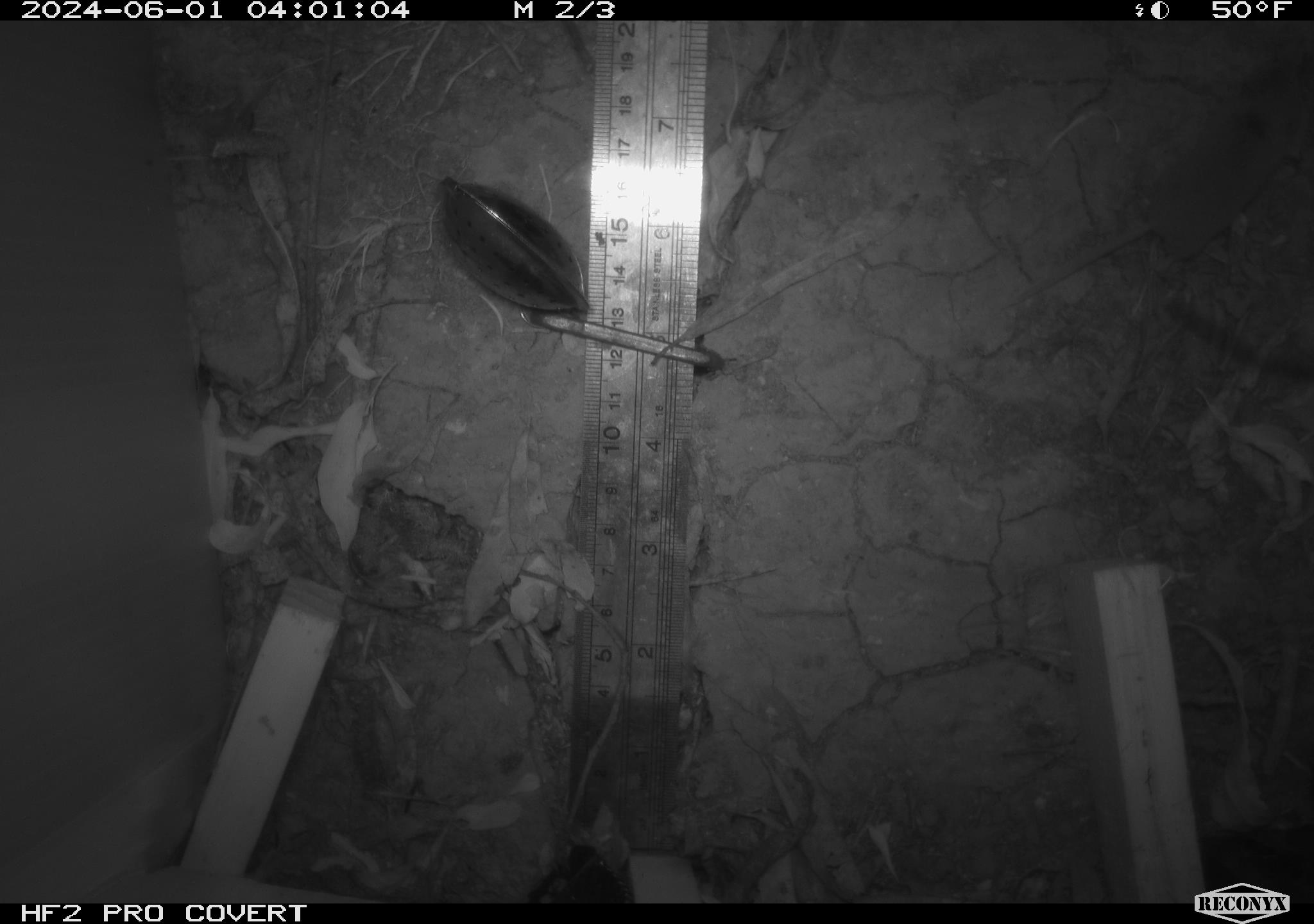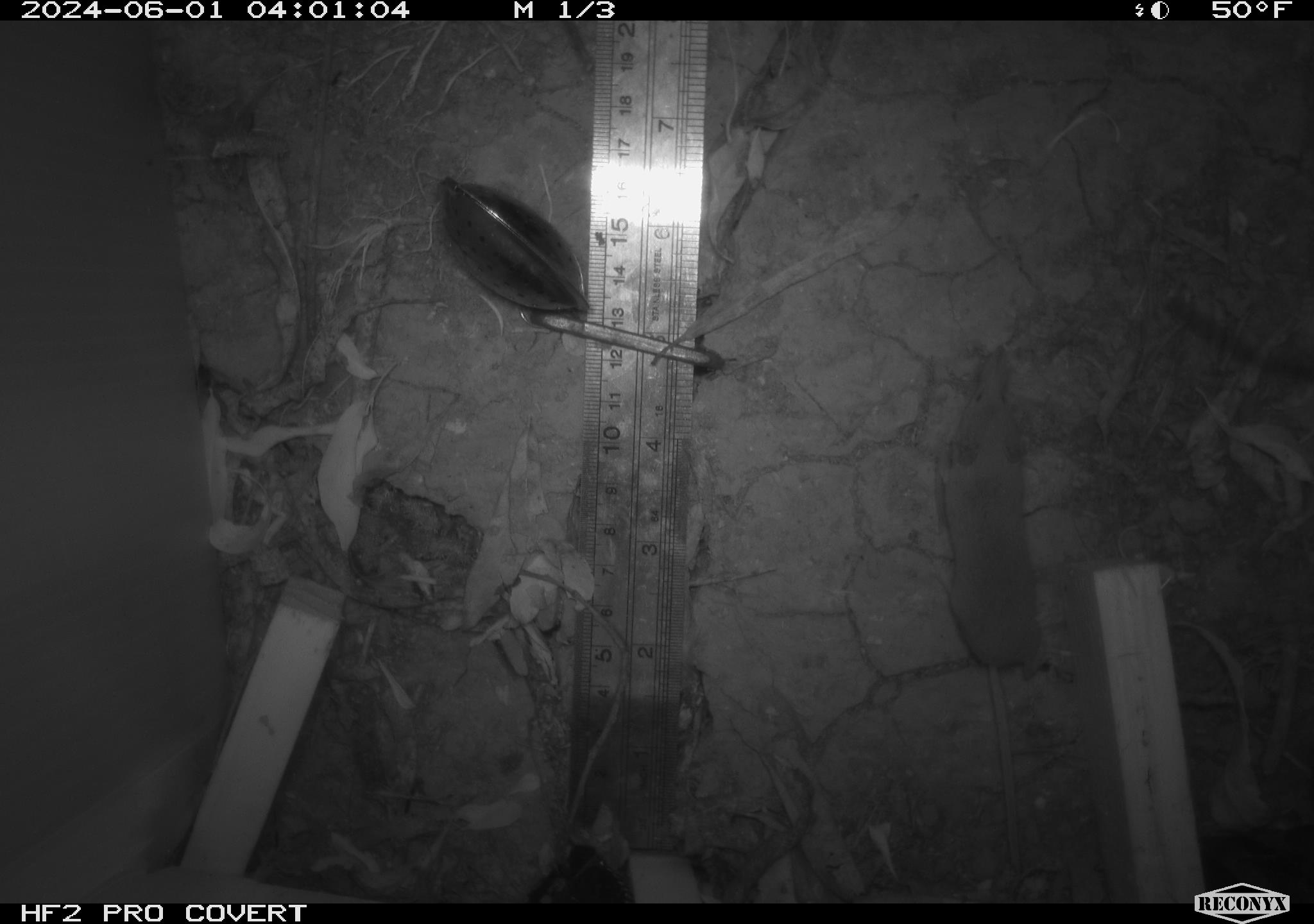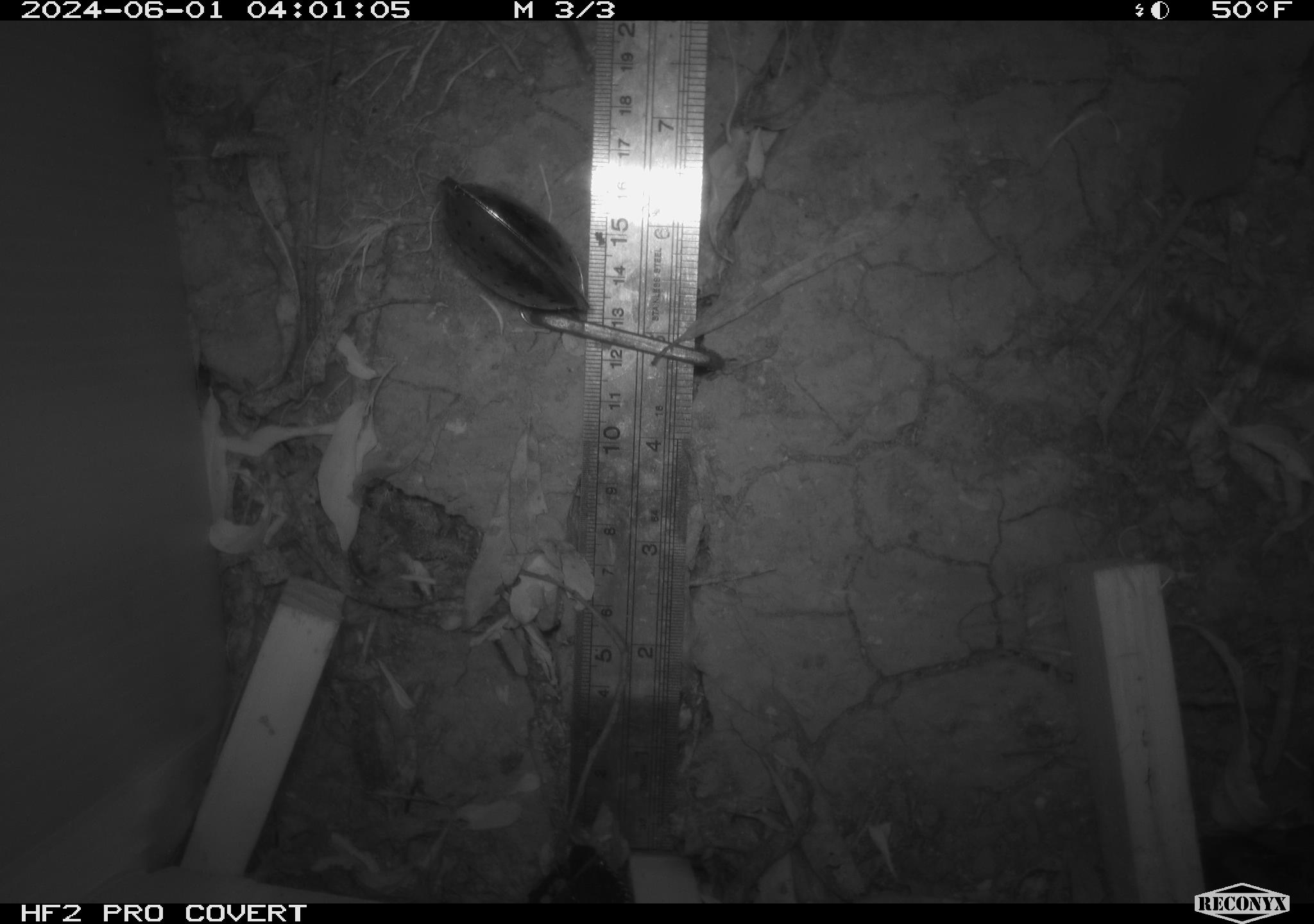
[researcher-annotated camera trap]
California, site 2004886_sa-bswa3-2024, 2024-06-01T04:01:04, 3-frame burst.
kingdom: Animalia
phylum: Chordata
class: Mammalia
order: Rodentia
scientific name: Rodentia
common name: mouse species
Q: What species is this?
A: Mouse species (Rodentia).